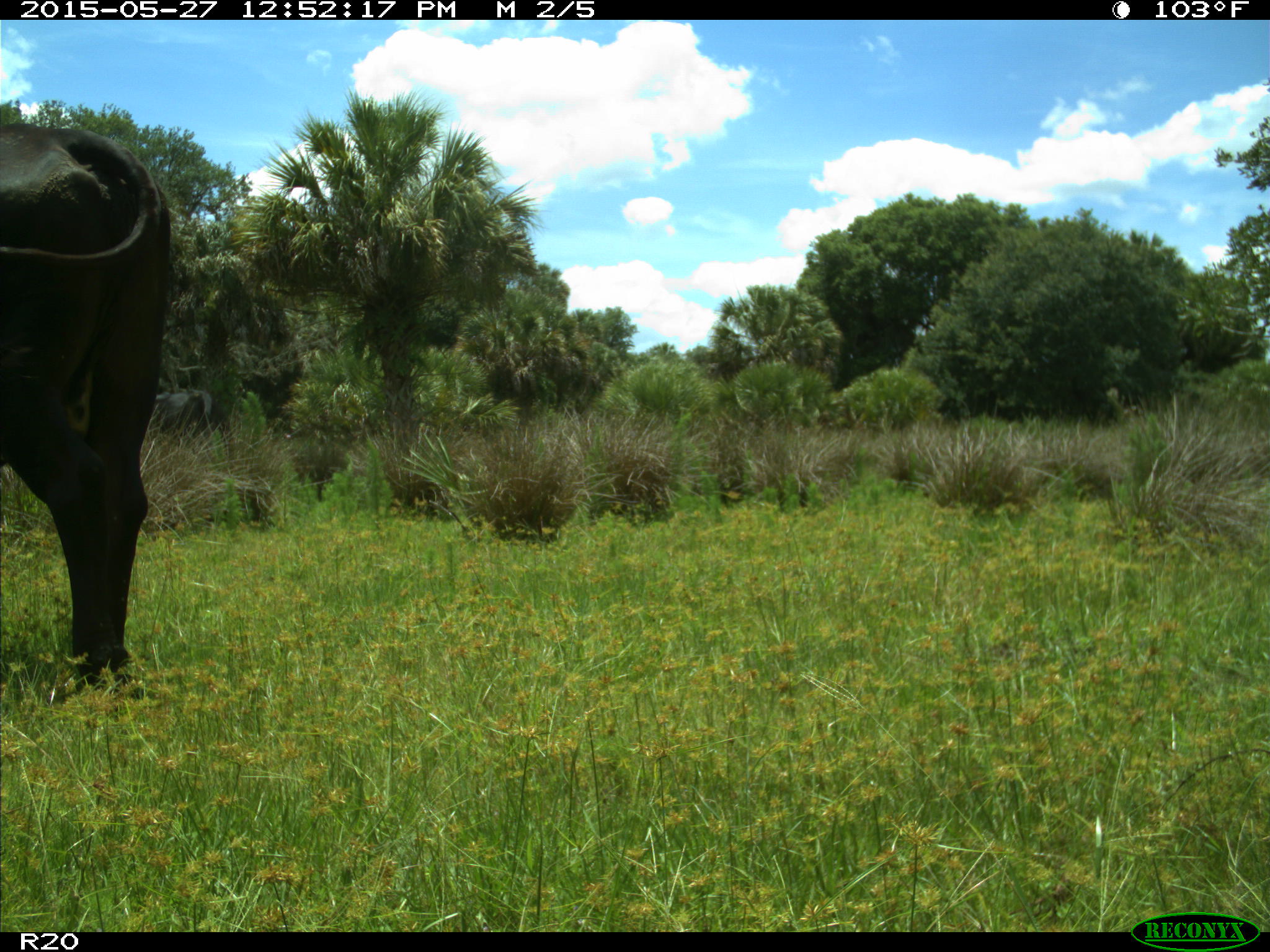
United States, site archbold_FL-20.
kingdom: Animalia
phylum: Chordata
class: Mammalia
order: Artiodactyla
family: Bovidae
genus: Bos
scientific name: Bos taurus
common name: domestic cow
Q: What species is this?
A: Bos taurus (domestic cow).